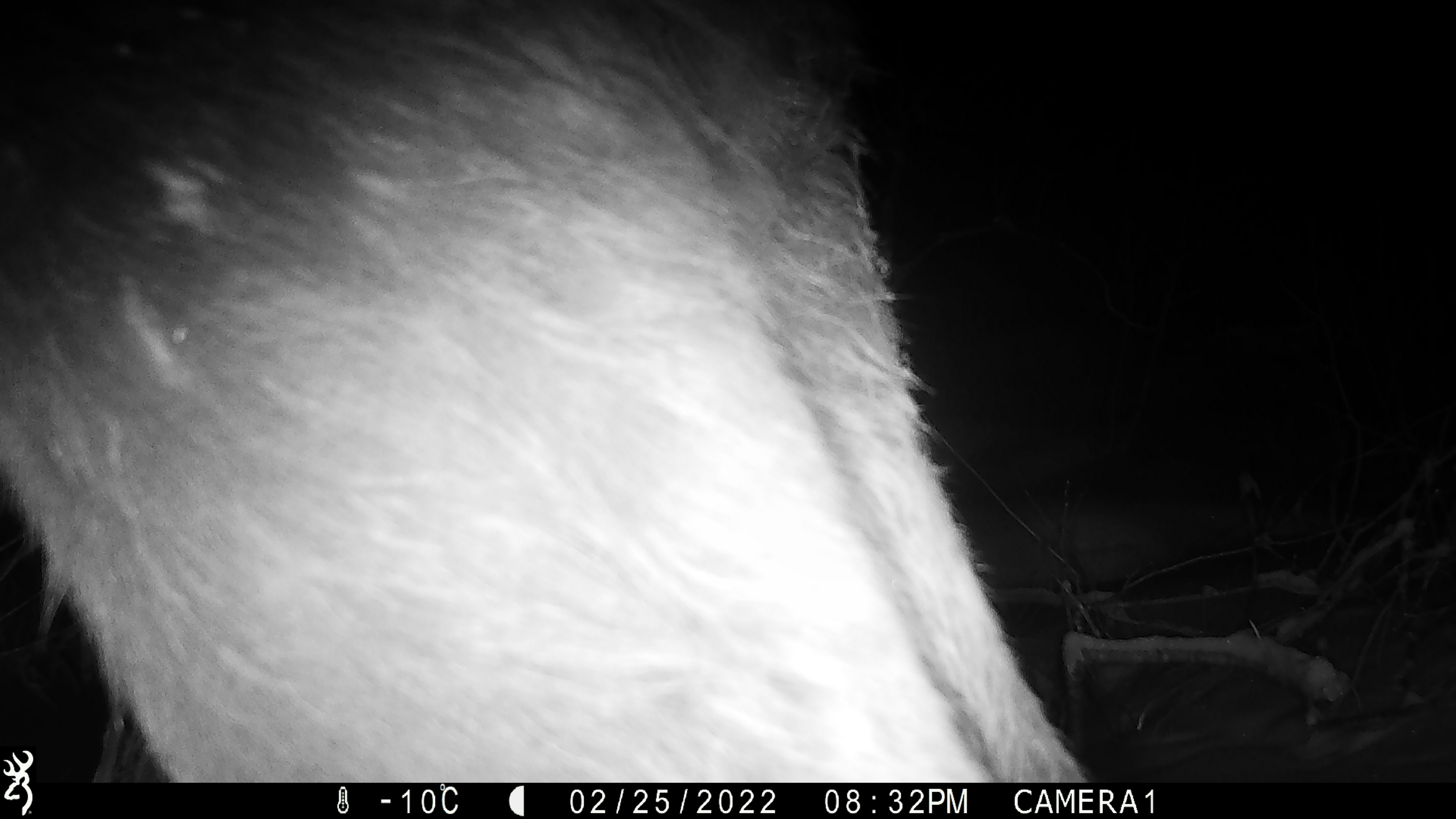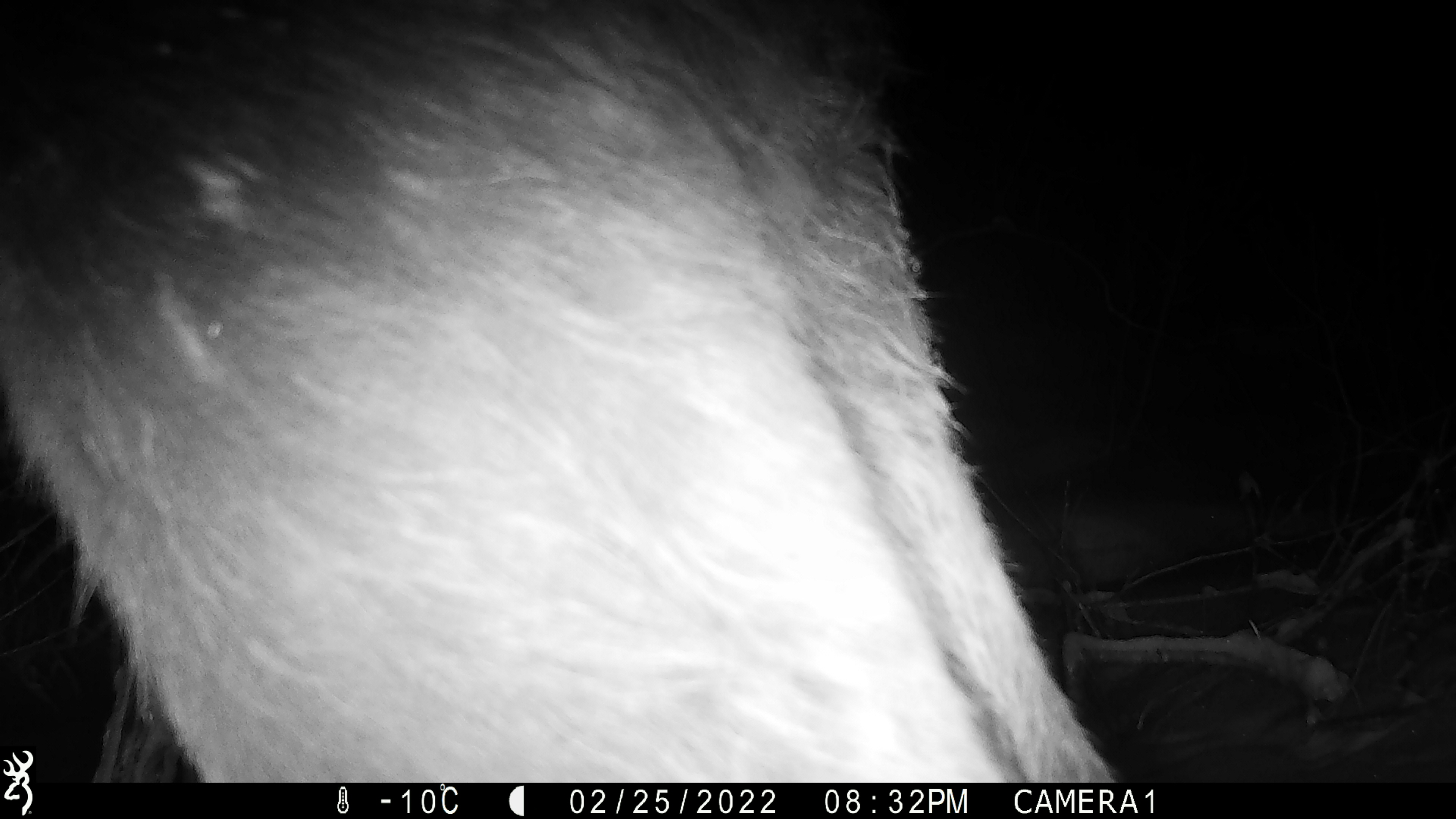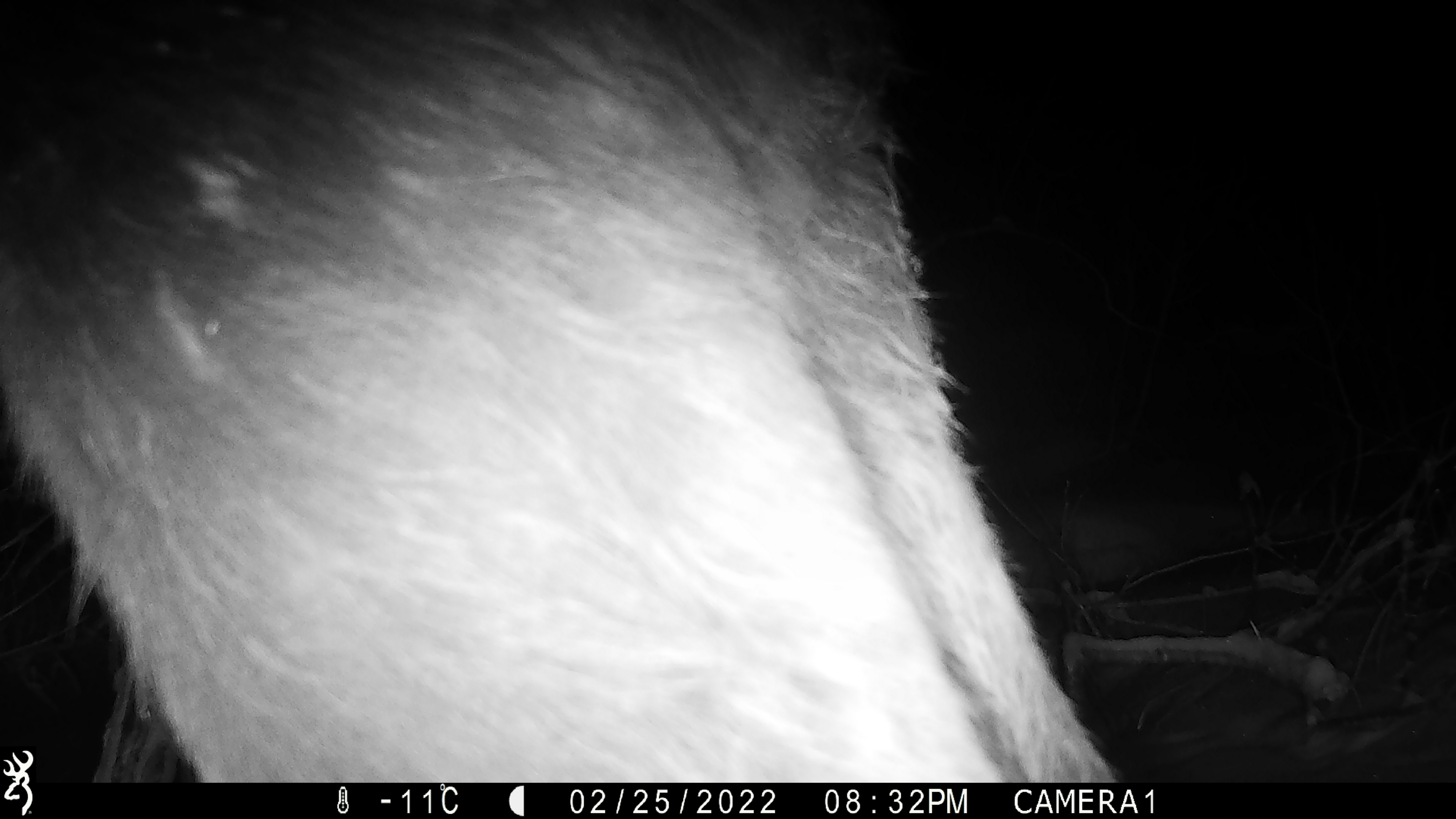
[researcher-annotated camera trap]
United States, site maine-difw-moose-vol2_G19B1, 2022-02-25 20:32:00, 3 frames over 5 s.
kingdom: Animalia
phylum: Chordata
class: Mammalia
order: Artiodactyla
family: Cervidae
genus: Alces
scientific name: Alces alces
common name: moose